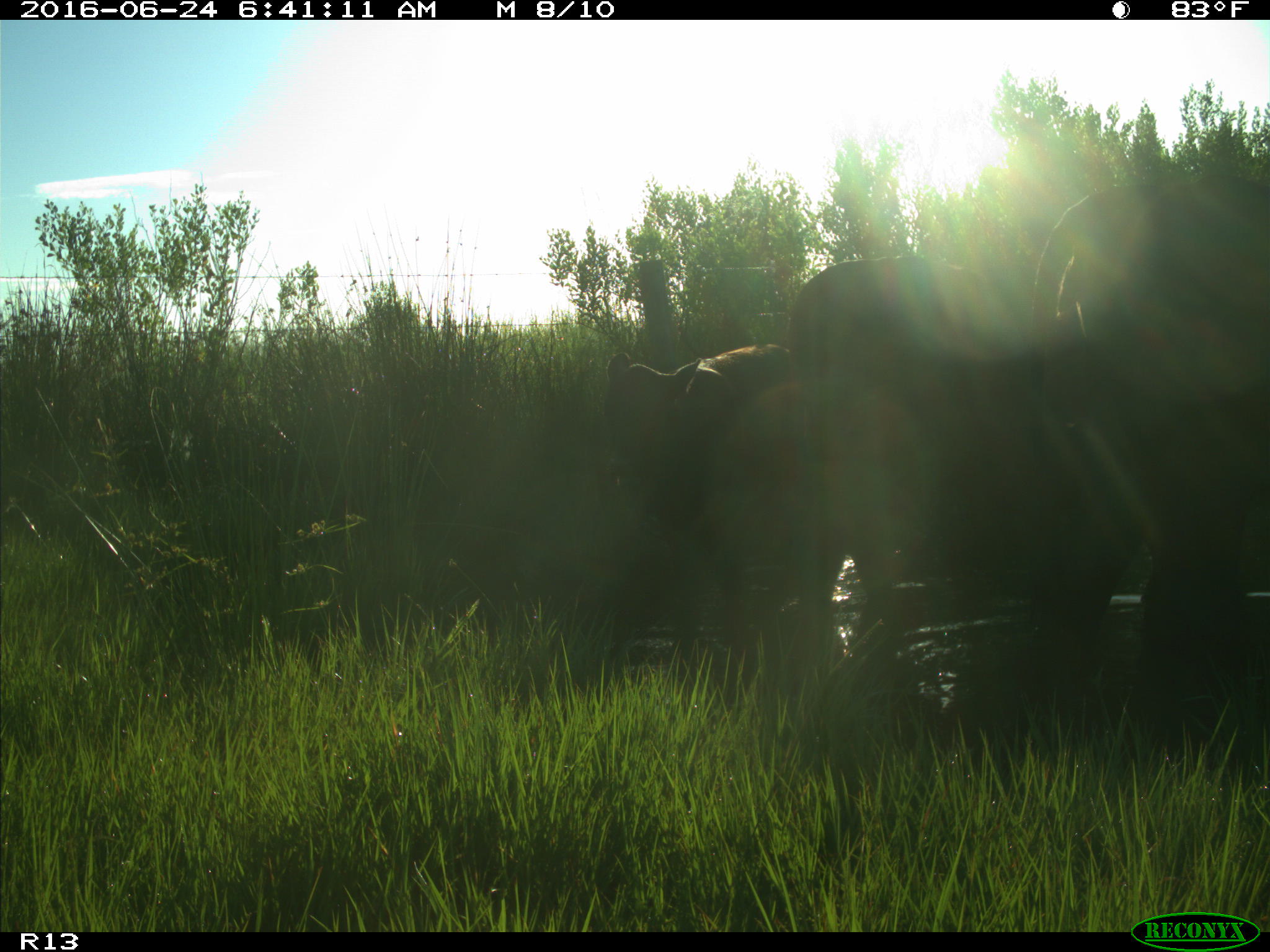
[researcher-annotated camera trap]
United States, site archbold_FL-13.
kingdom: Animalia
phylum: Chordata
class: Mammalia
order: Artiodactyla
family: Bovidae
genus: Bos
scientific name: Bos taurus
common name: domestic cow